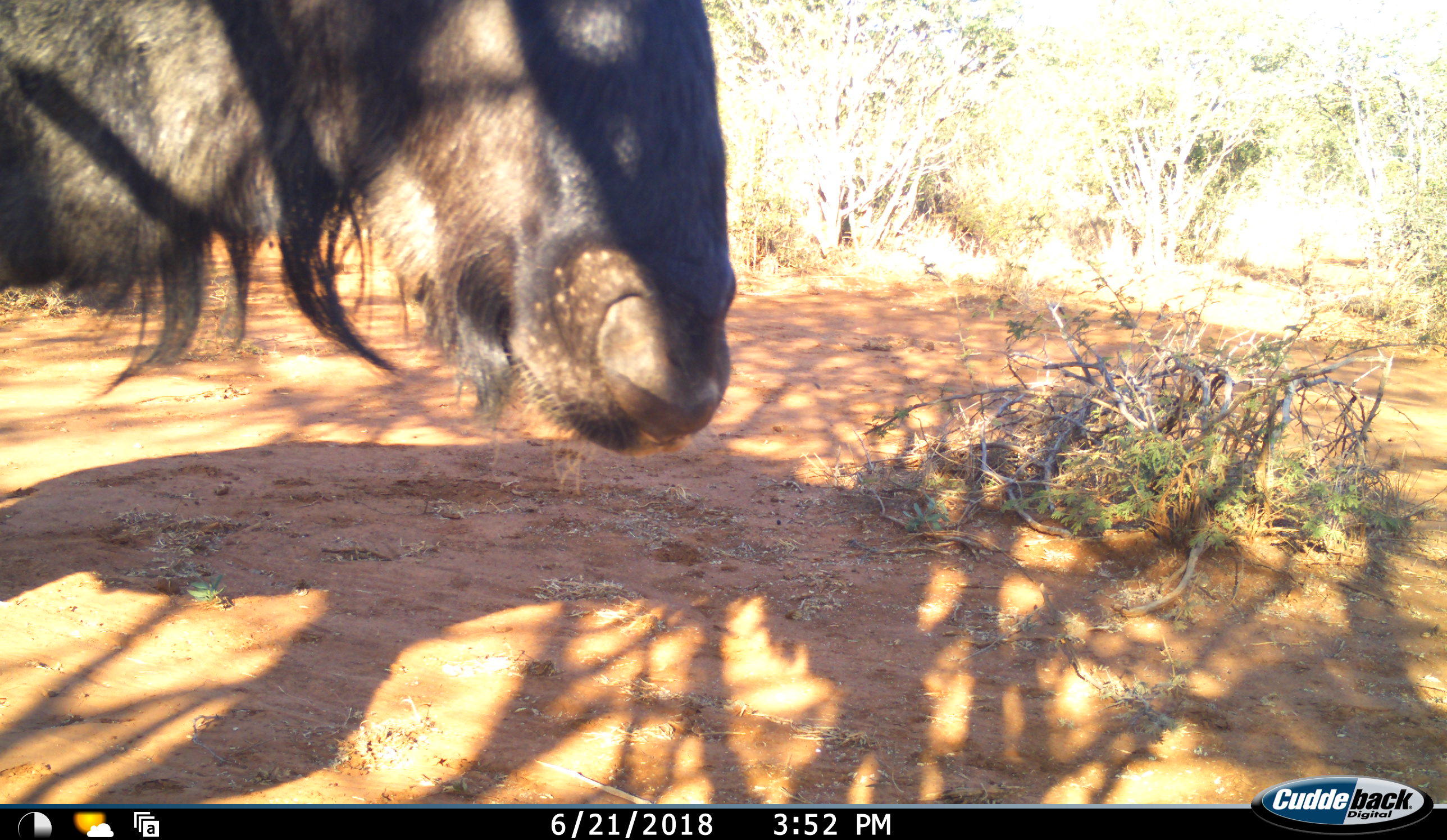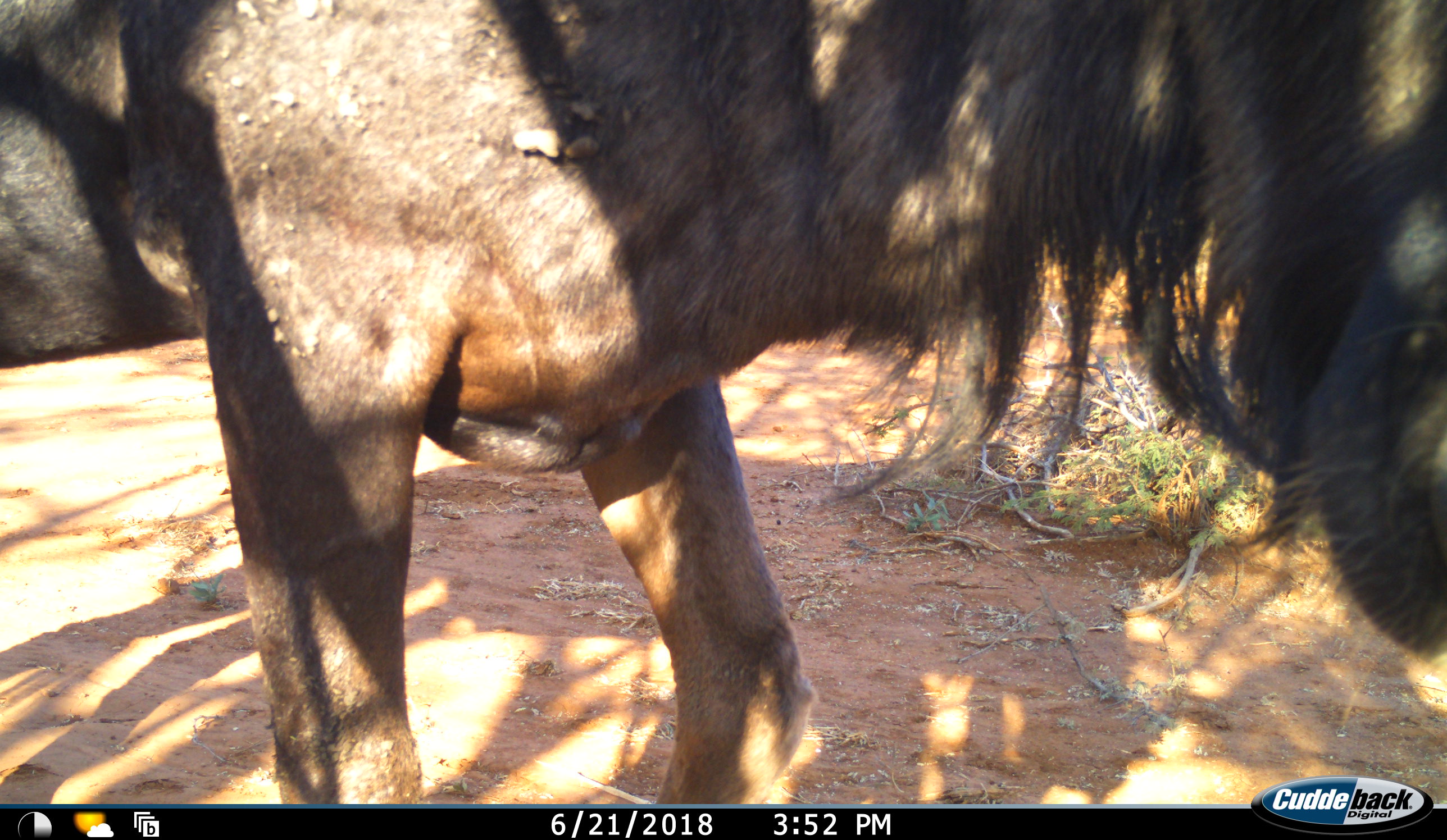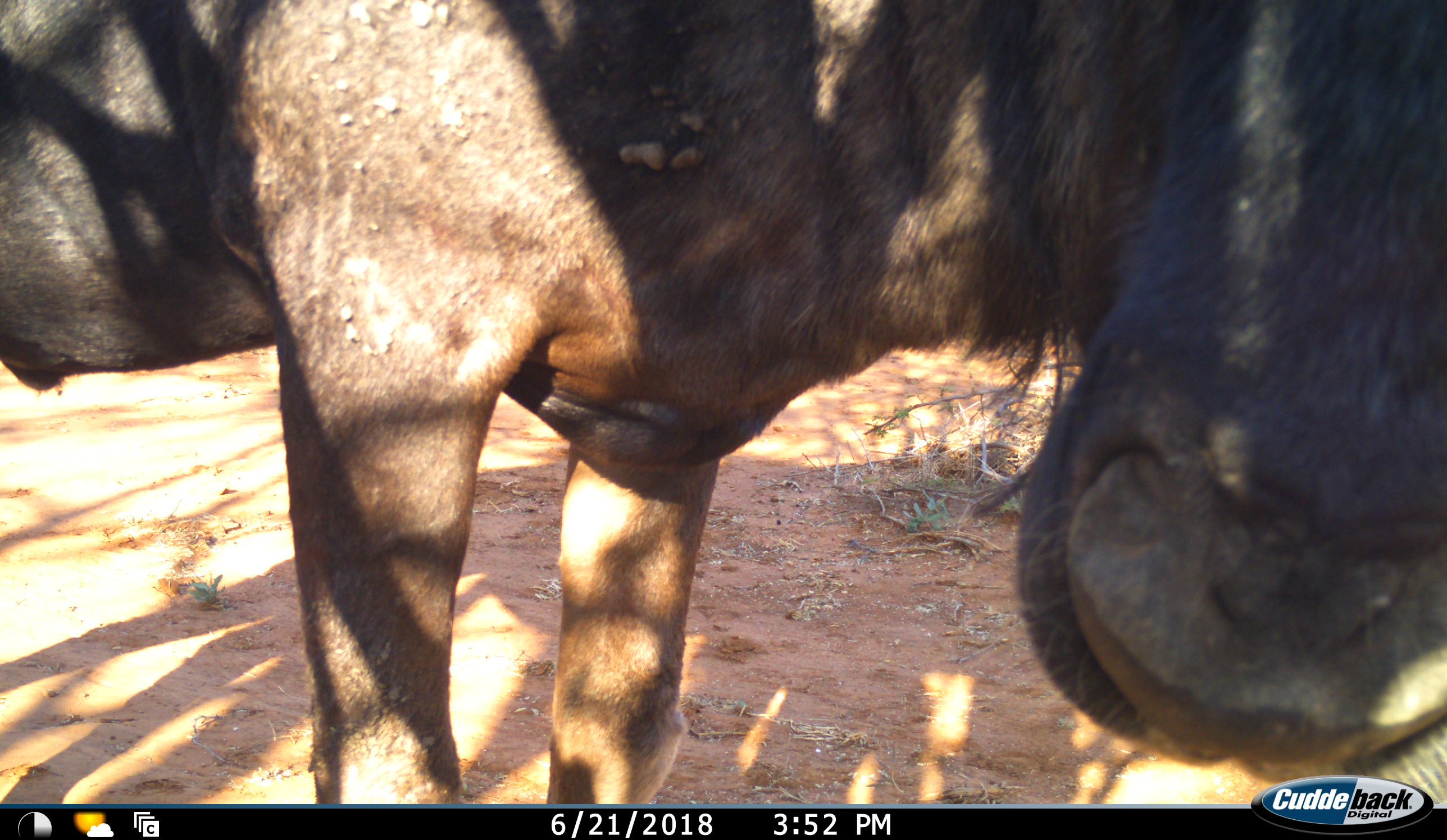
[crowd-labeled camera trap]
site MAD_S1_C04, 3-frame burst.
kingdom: Animalia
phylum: Chordata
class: Mammalia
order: Artiodactyla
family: Bovidae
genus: Connochaetes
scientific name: Connochaetes taurinus taurinus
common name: blue wildebeest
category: wildebeestblue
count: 1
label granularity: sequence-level